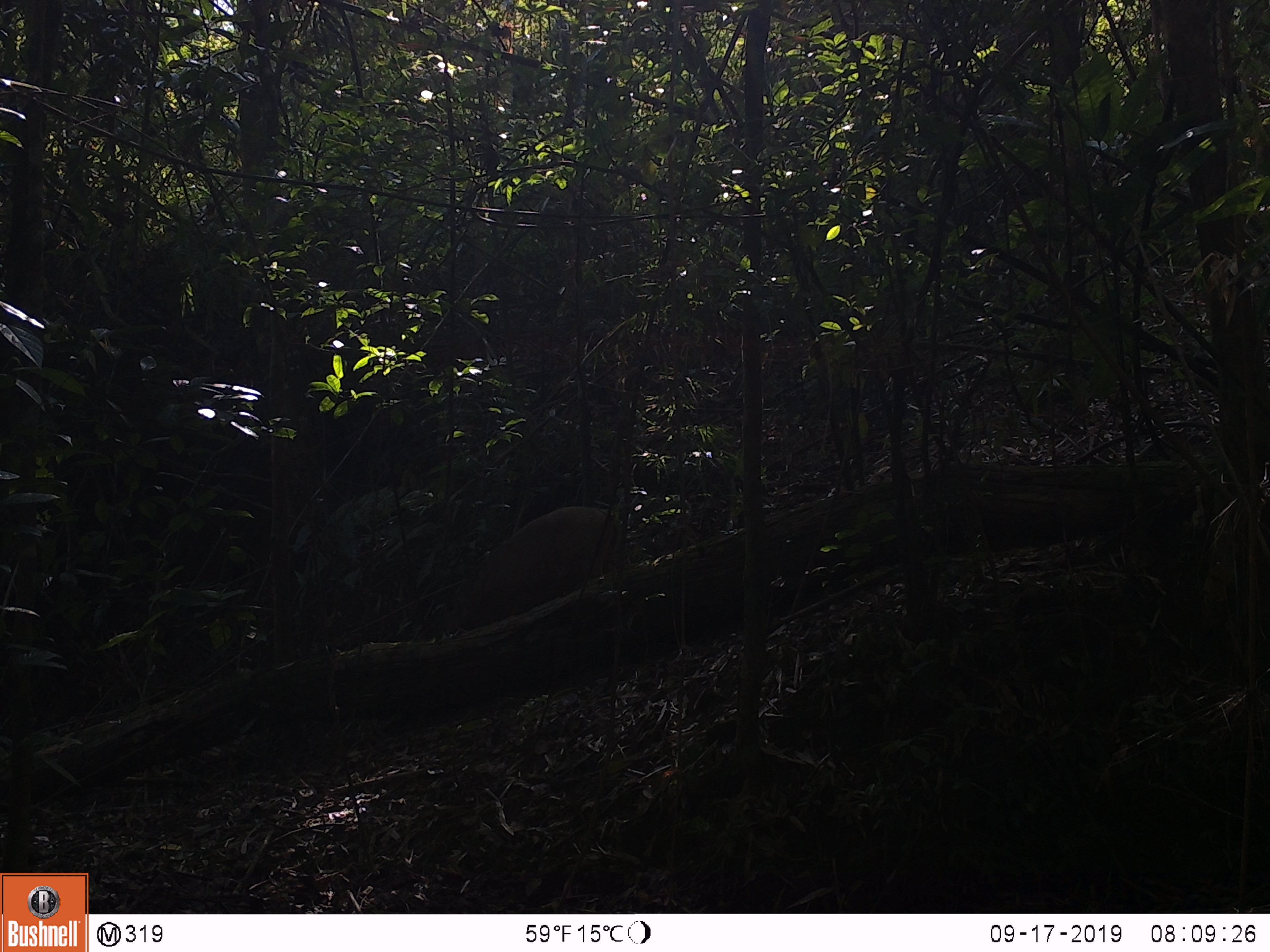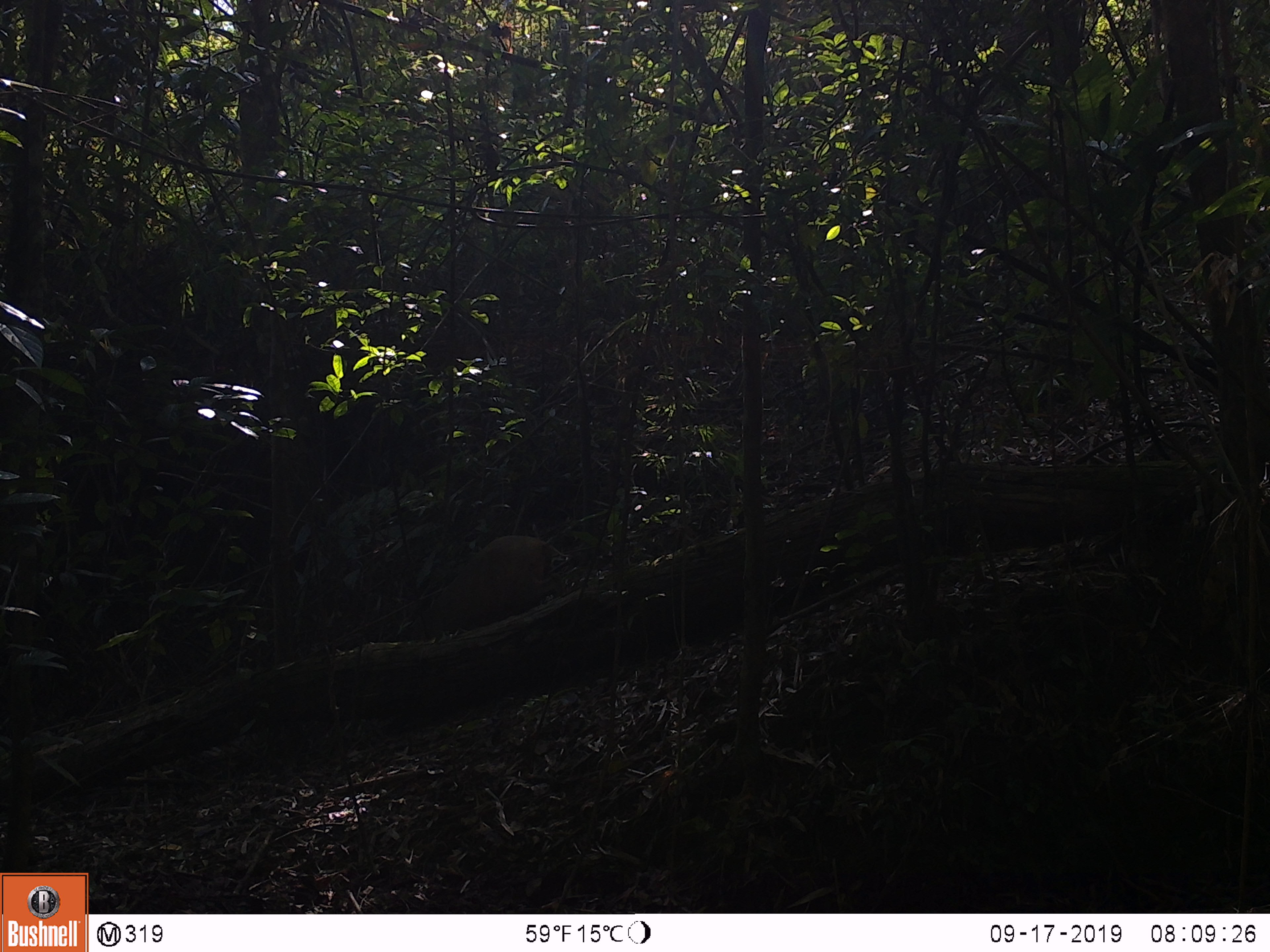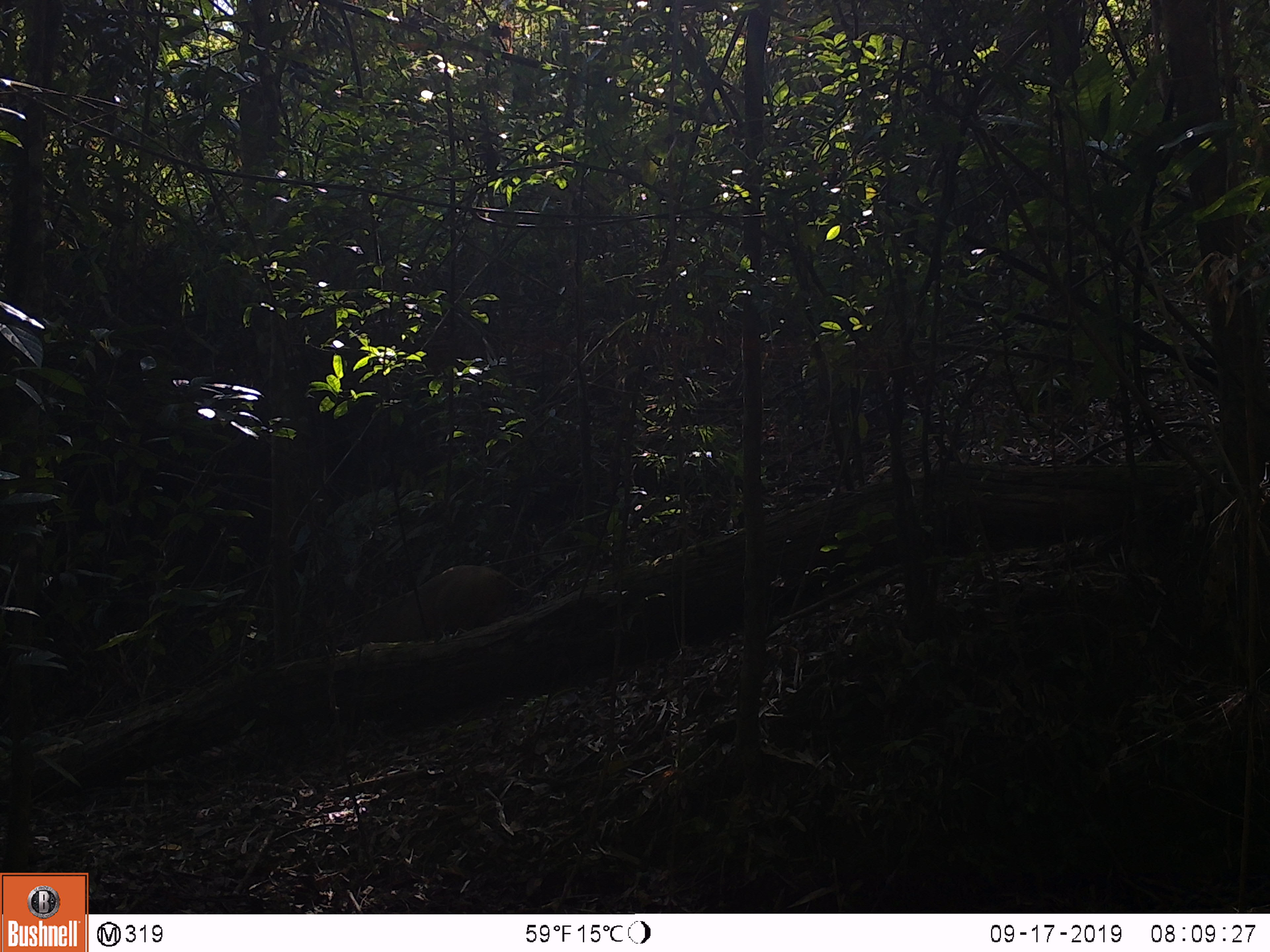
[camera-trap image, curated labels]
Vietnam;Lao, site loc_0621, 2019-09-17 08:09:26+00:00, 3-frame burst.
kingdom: Animalia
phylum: Chordata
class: Mammalia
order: Artiodactyla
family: Suidae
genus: Sus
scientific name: Sus scrofa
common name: eurasian wild pig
Eurasian wild pig (Sus scrofa). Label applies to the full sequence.